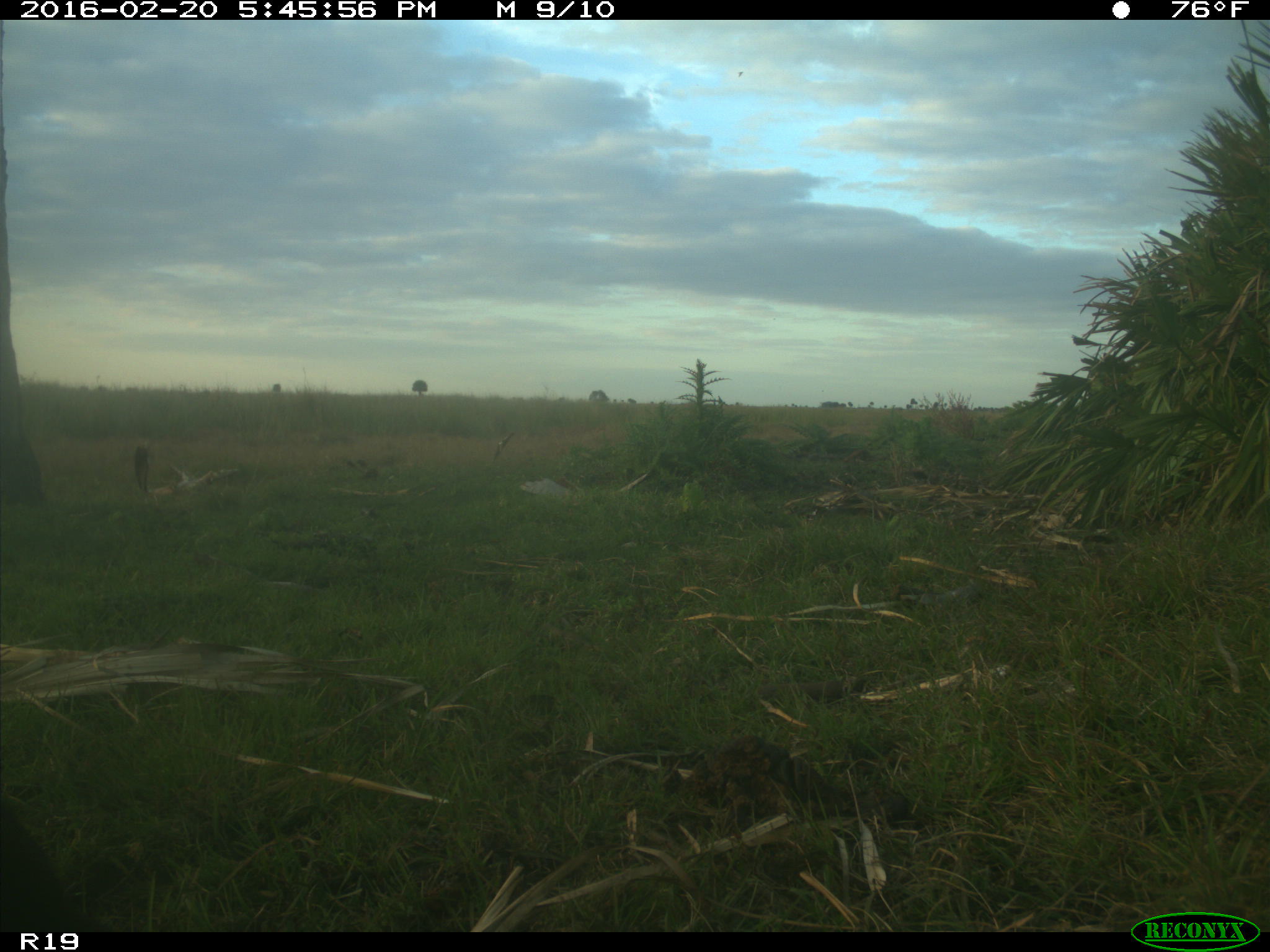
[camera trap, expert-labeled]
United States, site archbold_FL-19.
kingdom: Animalia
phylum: Chordata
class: Mammalia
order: Cingulata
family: Dasypodidae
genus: Dasypus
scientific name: Dasypus novemcinctus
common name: nine-banded armadillo